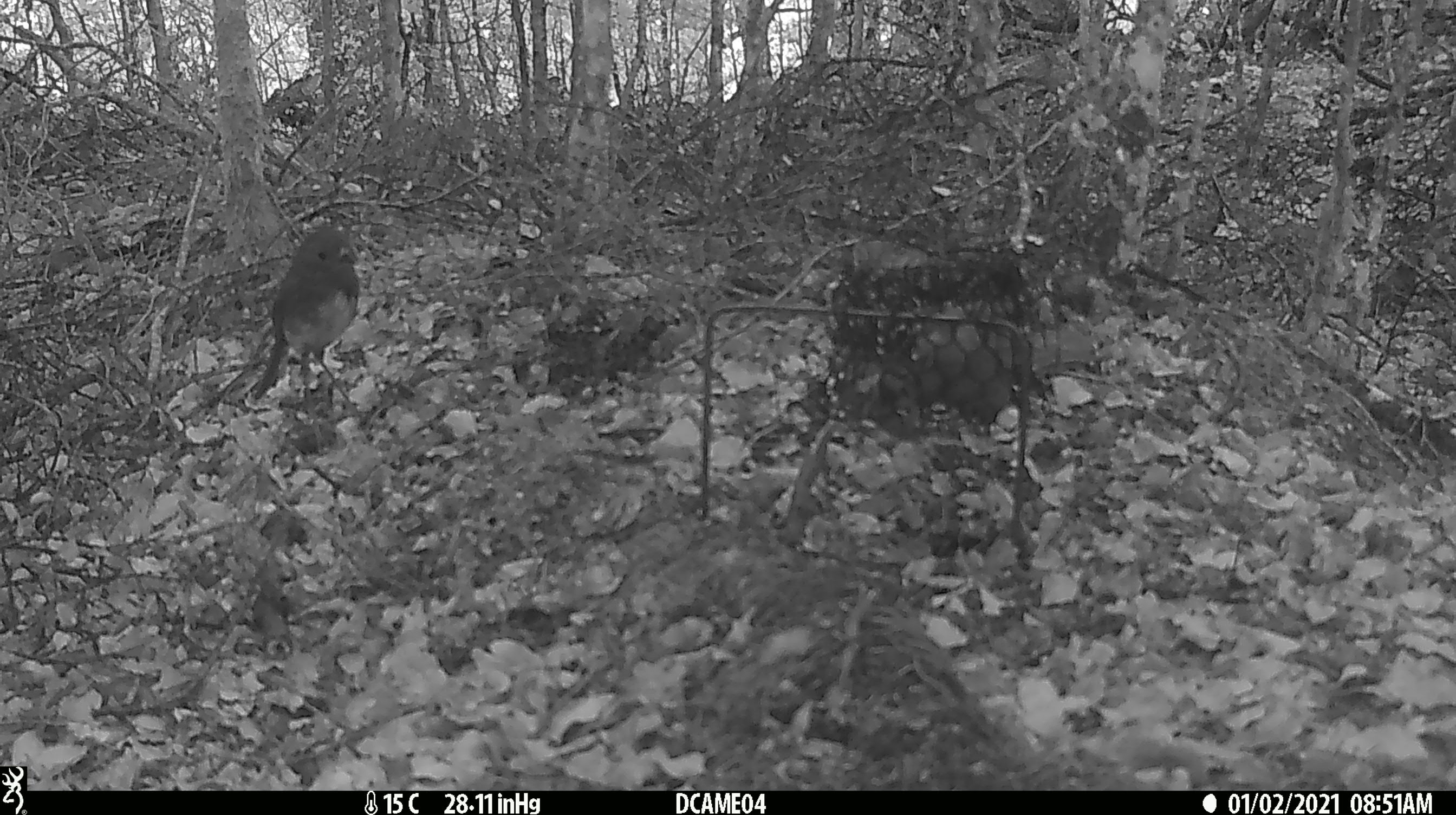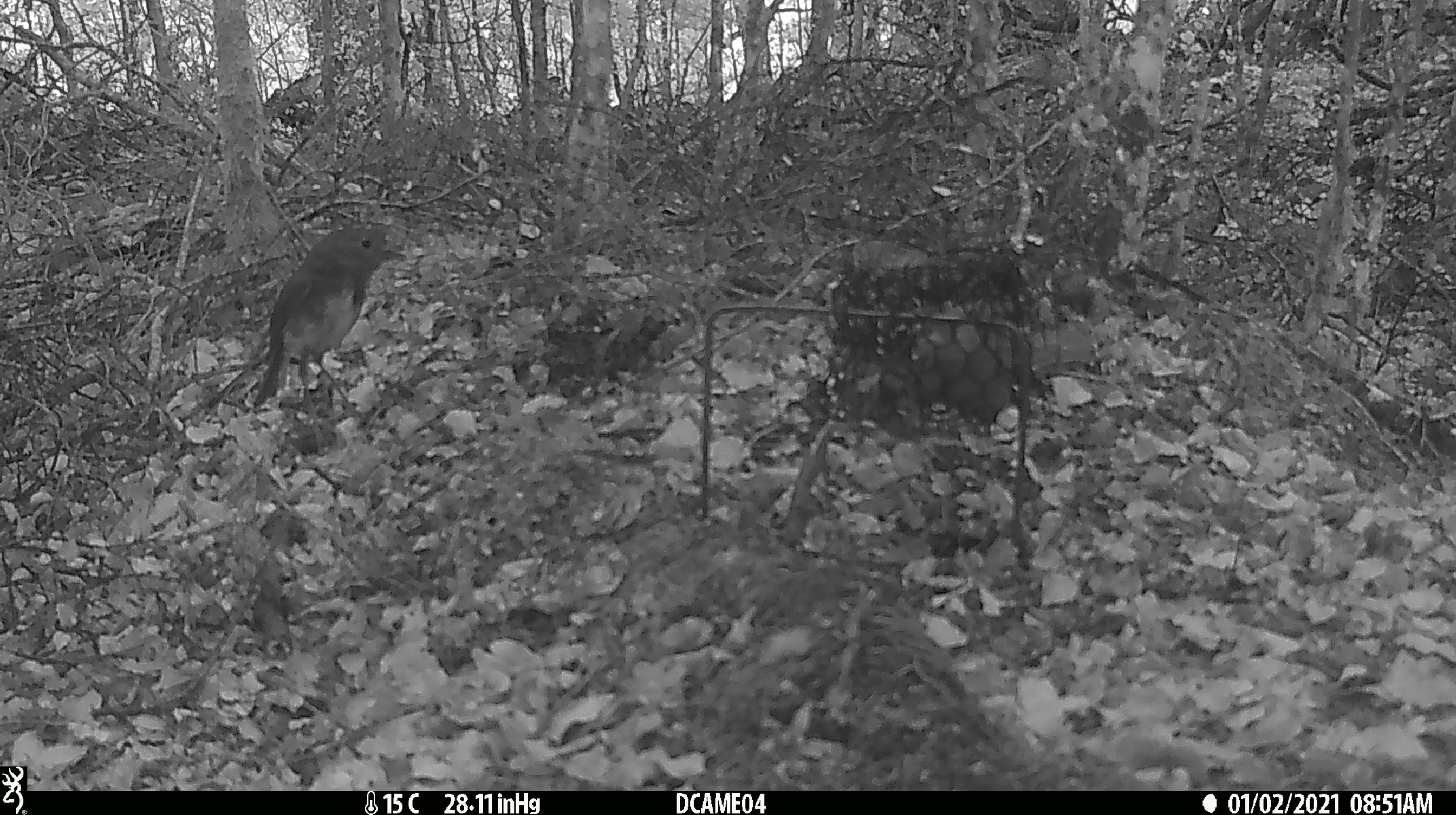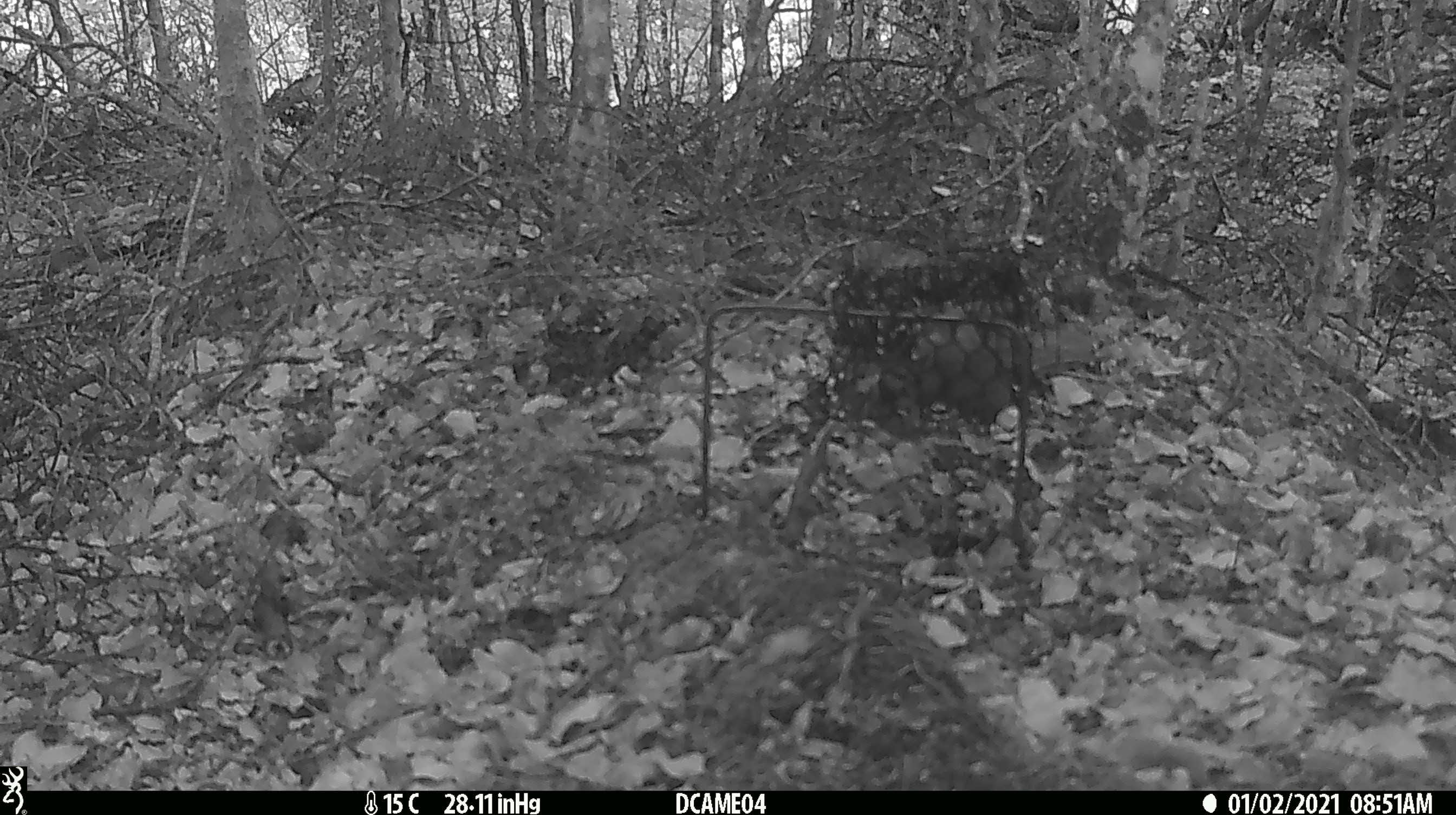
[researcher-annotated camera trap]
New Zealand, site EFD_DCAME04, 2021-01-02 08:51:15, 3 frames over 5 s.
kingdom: Animalia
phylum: Chordata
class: Aves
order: Passeriformes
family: Petroicidae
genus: Petroica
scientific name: Petroica australis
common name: new zealand robin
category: robin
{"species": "robin (new zealand robin) (Petroica australis)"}